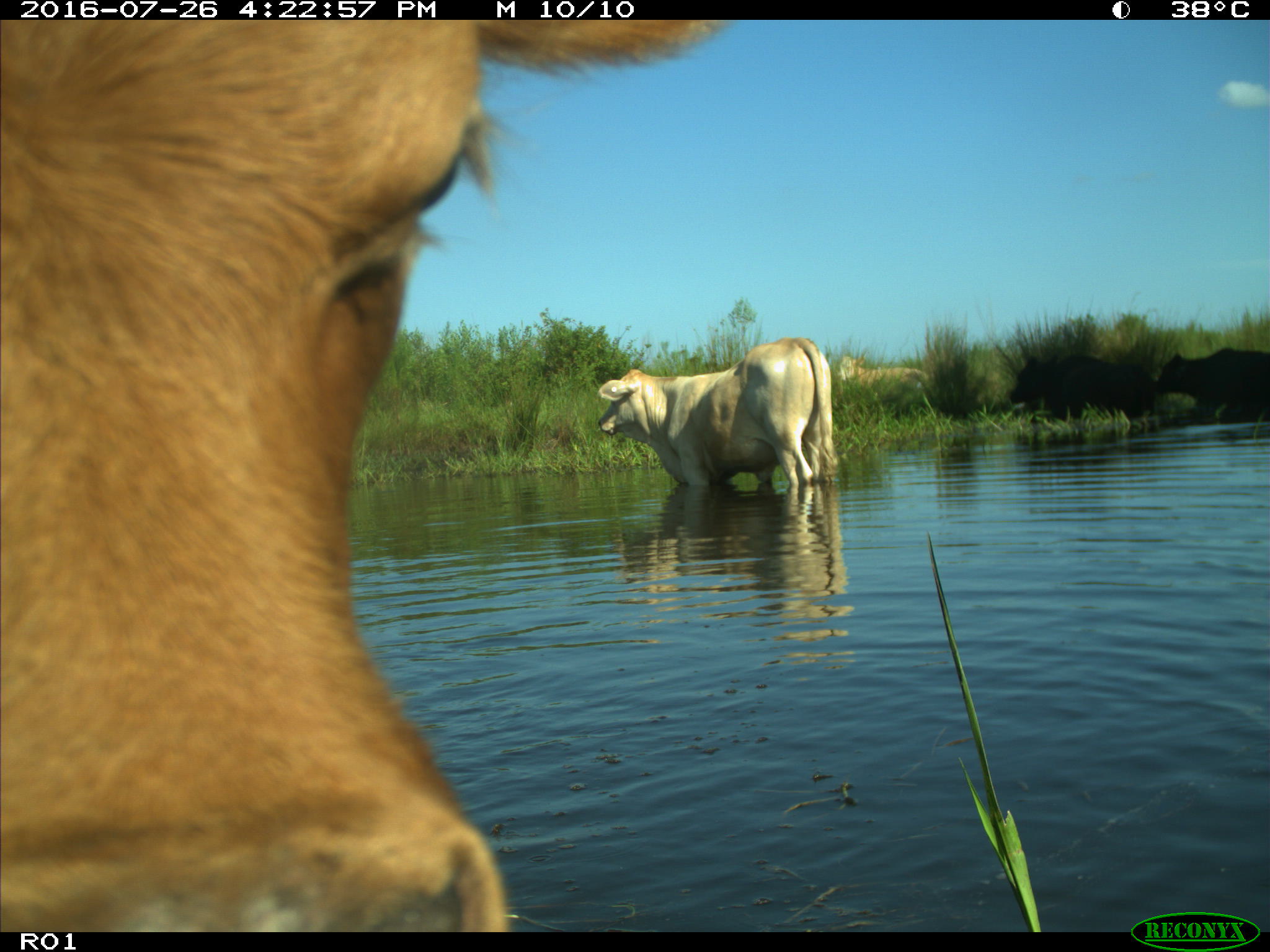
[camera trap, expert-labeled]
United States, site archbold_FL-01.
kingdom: Animalia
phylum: Chordata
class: Mammalia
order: Artiodactyla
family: Bovidae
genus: Bos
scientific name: Bos taurus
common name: domestic cow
Bos taurus (domestic cow).